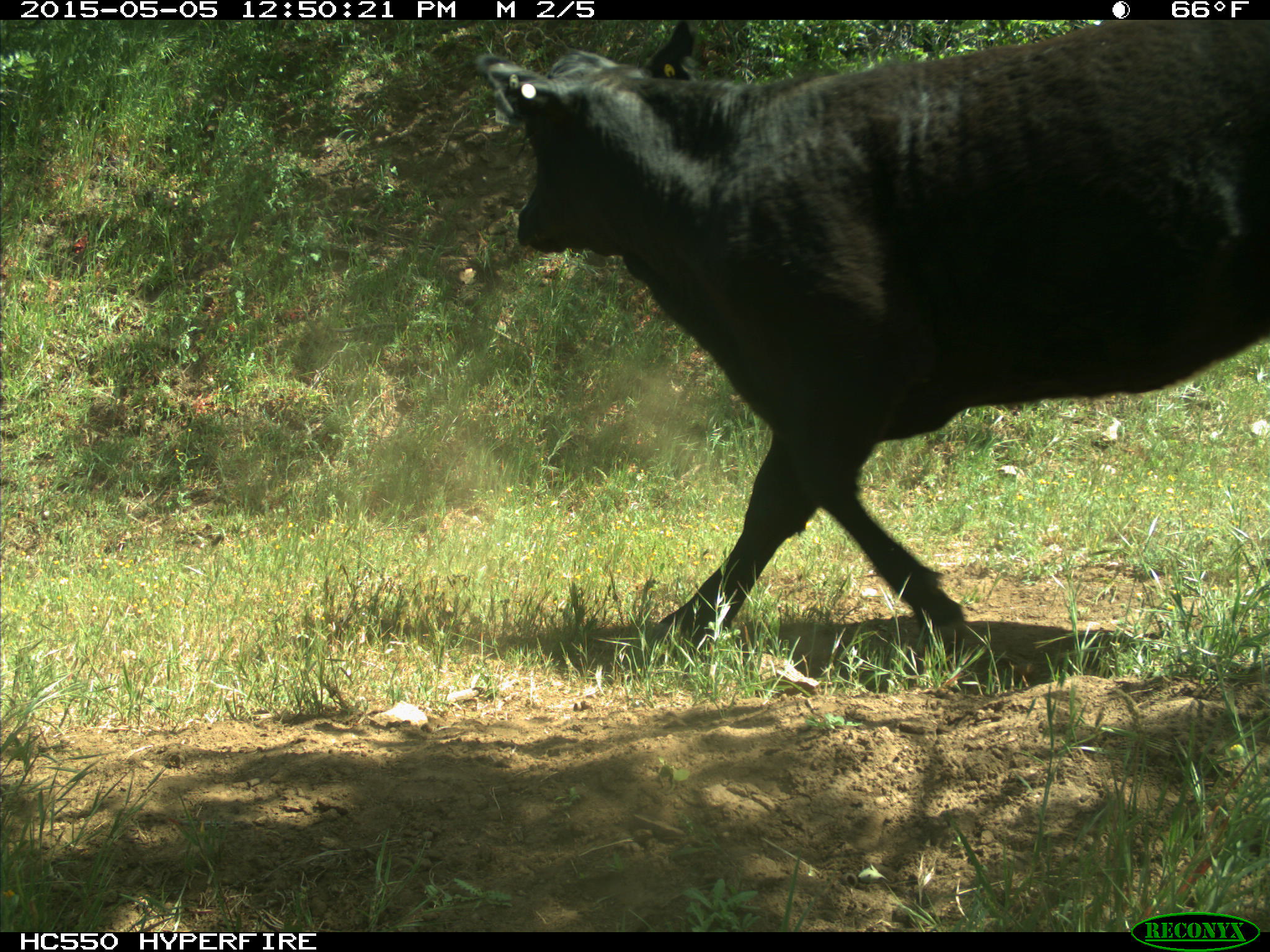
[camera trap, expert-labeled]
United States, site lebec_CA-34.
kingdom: Animalia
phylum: Chordata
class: Mammalia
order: Artiodactyla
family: Bovidae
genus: Bos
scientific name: Bos taurus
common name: domestic cow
Bos taurus (domestic cow).